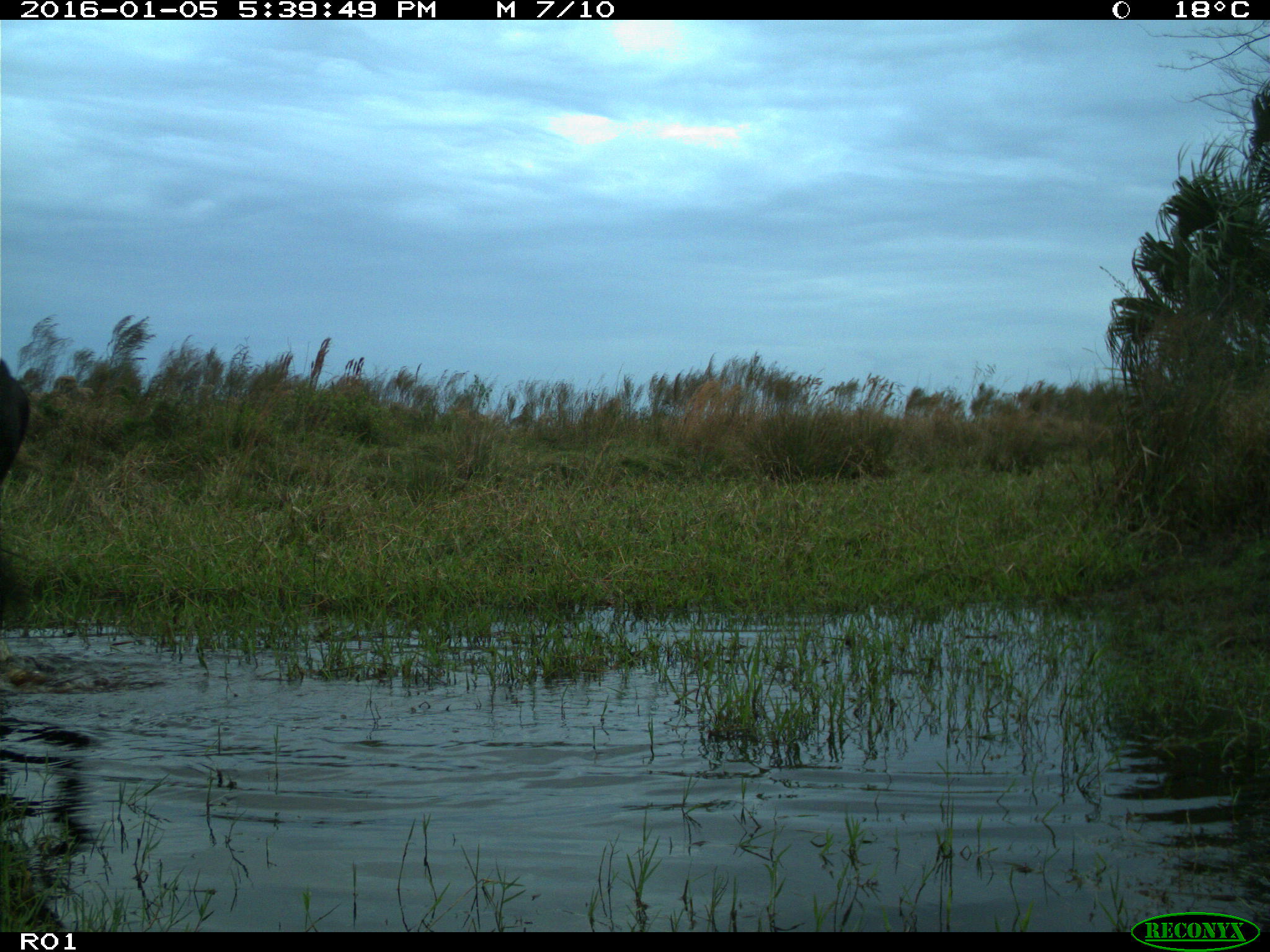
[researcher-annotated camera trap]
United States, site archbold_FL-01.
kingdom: Animalia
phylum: Chordata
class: Mammalia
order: Artiodactyla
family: Bovidae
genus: Bos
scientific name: Bos taurus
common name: domestic cow